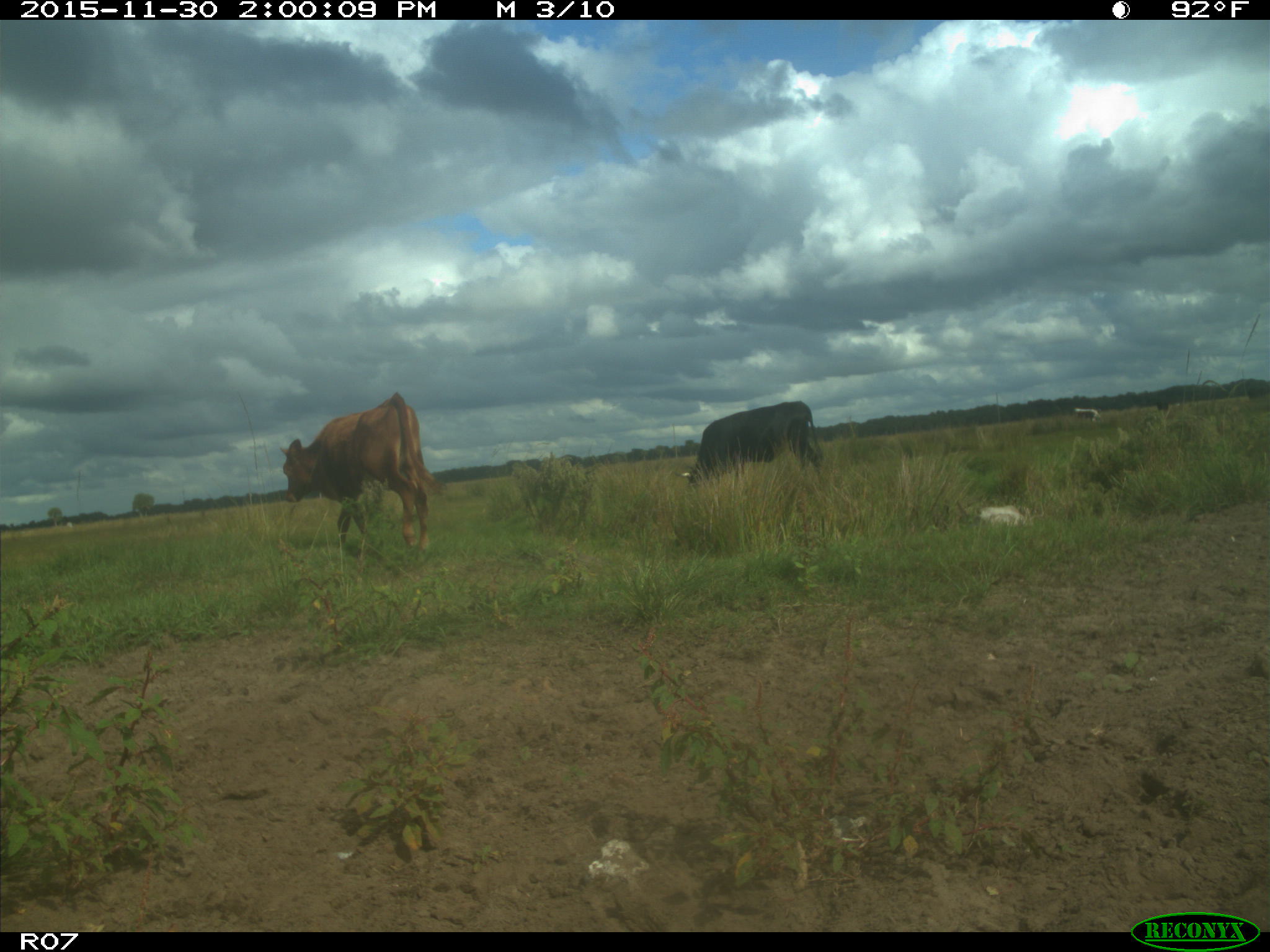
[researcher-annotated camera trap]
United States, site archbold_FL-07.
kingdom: Animalia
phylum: Chordata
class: Mammalia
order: Artiodactyla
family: Bovidae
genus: Bos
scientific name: Bos taurus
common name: domestic cow